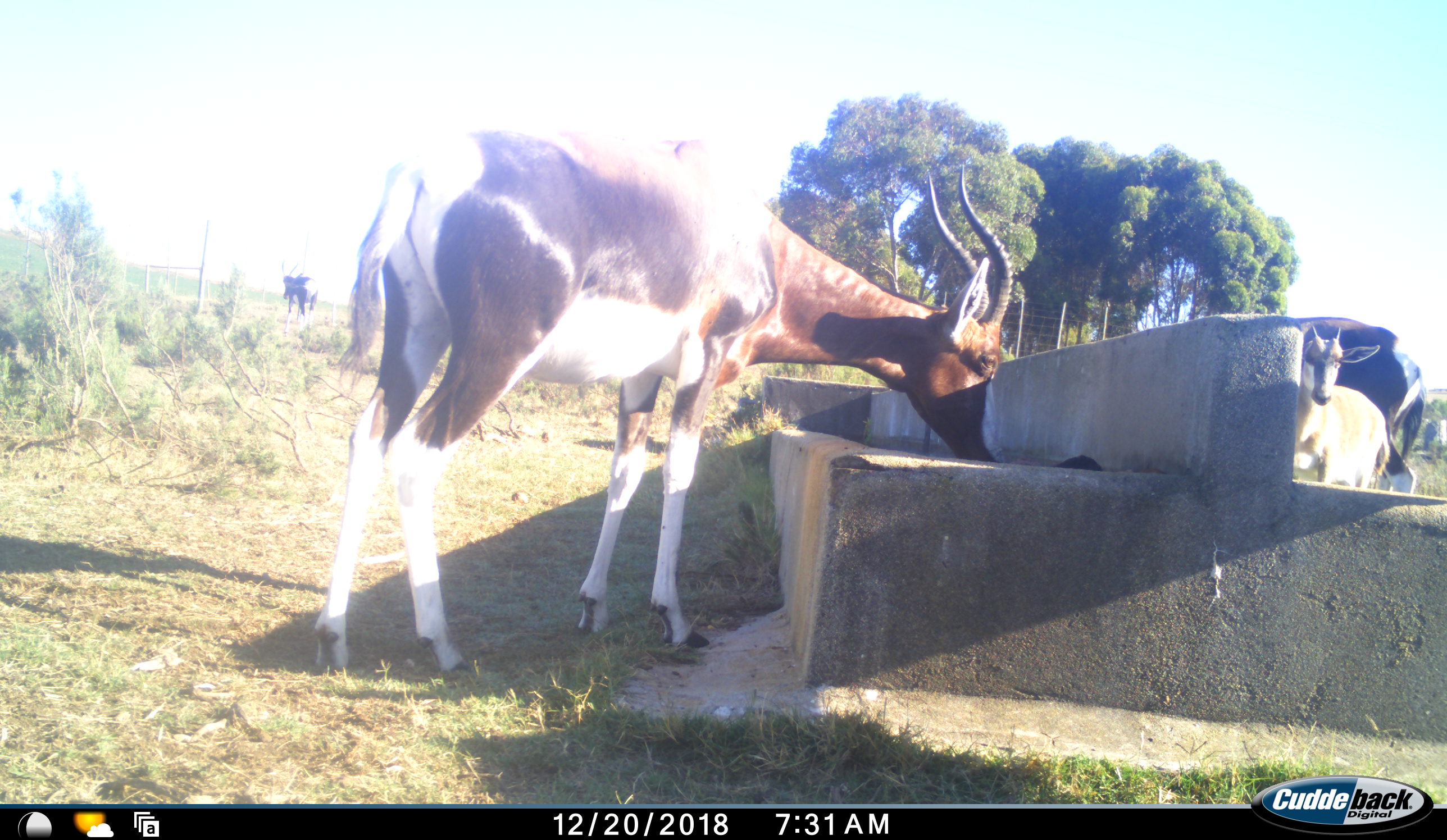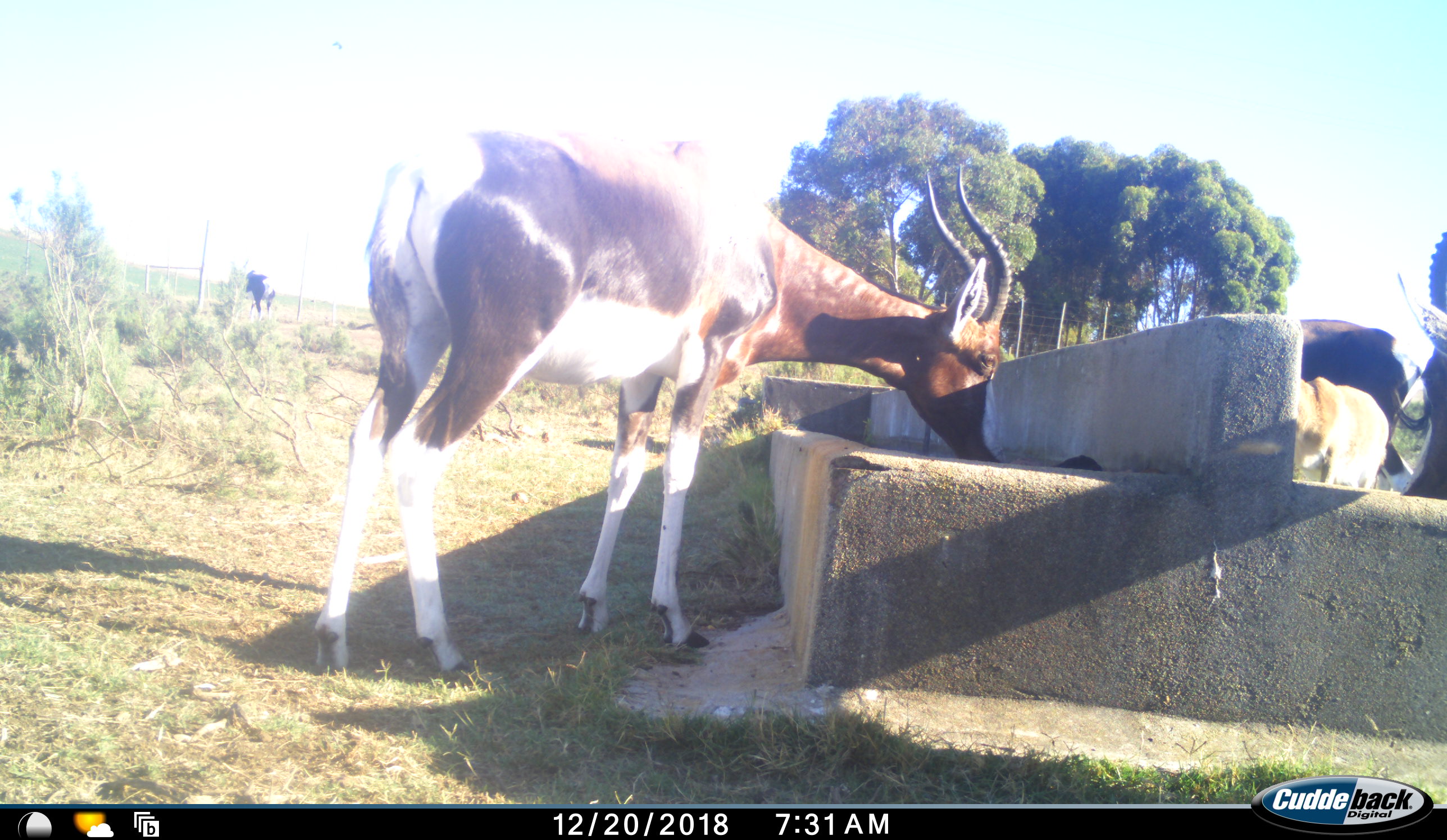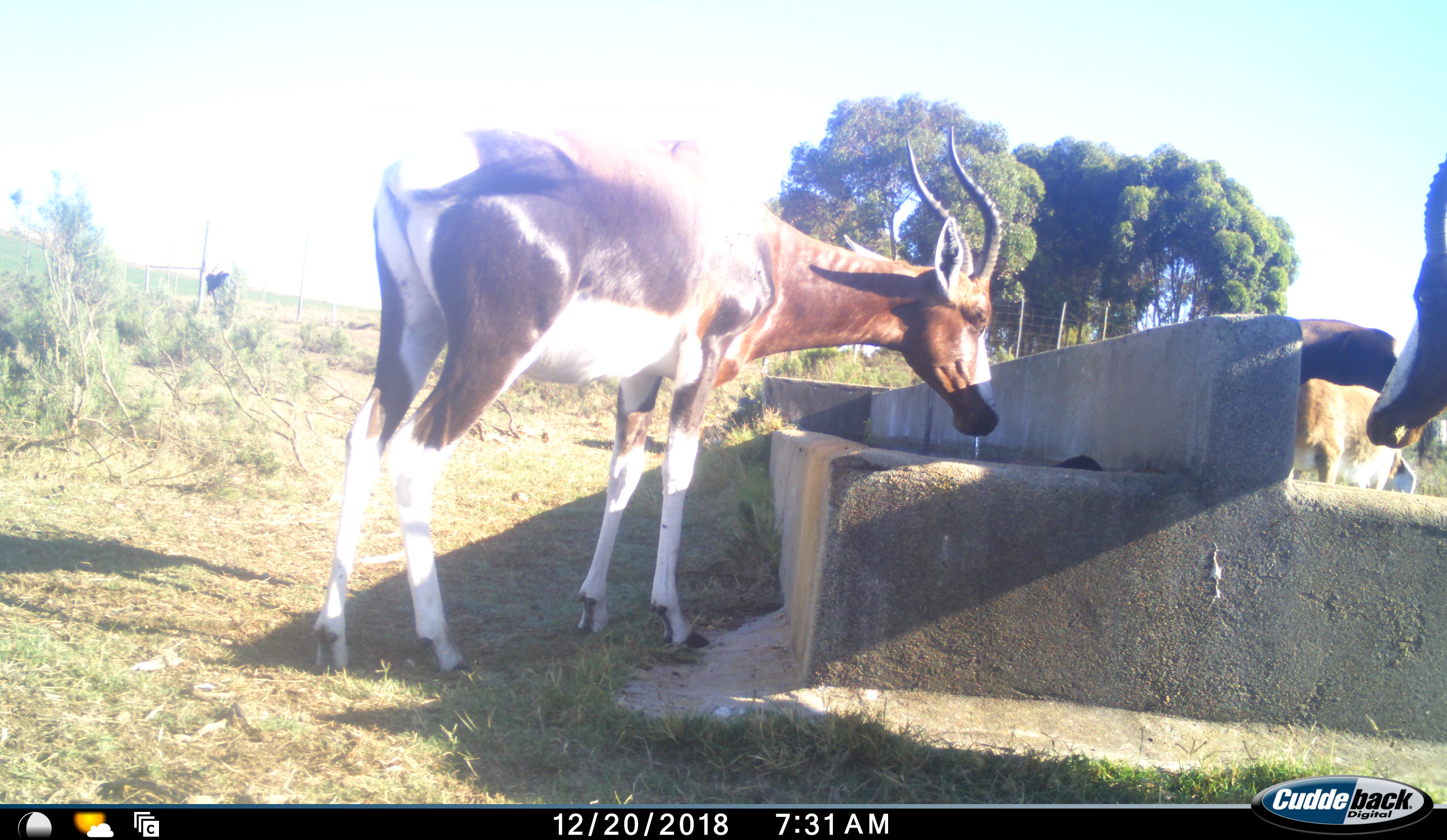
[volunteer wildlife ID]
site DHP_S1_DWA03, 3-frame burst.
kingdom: Animalia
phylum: Chordata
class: Mammalia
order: Artiodactyla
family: Bovidae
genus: Damaliscus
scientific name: Damaliscus pygargus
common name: bontebok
Bontebok (Damaliscus pygargus), count 4. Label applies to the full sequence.